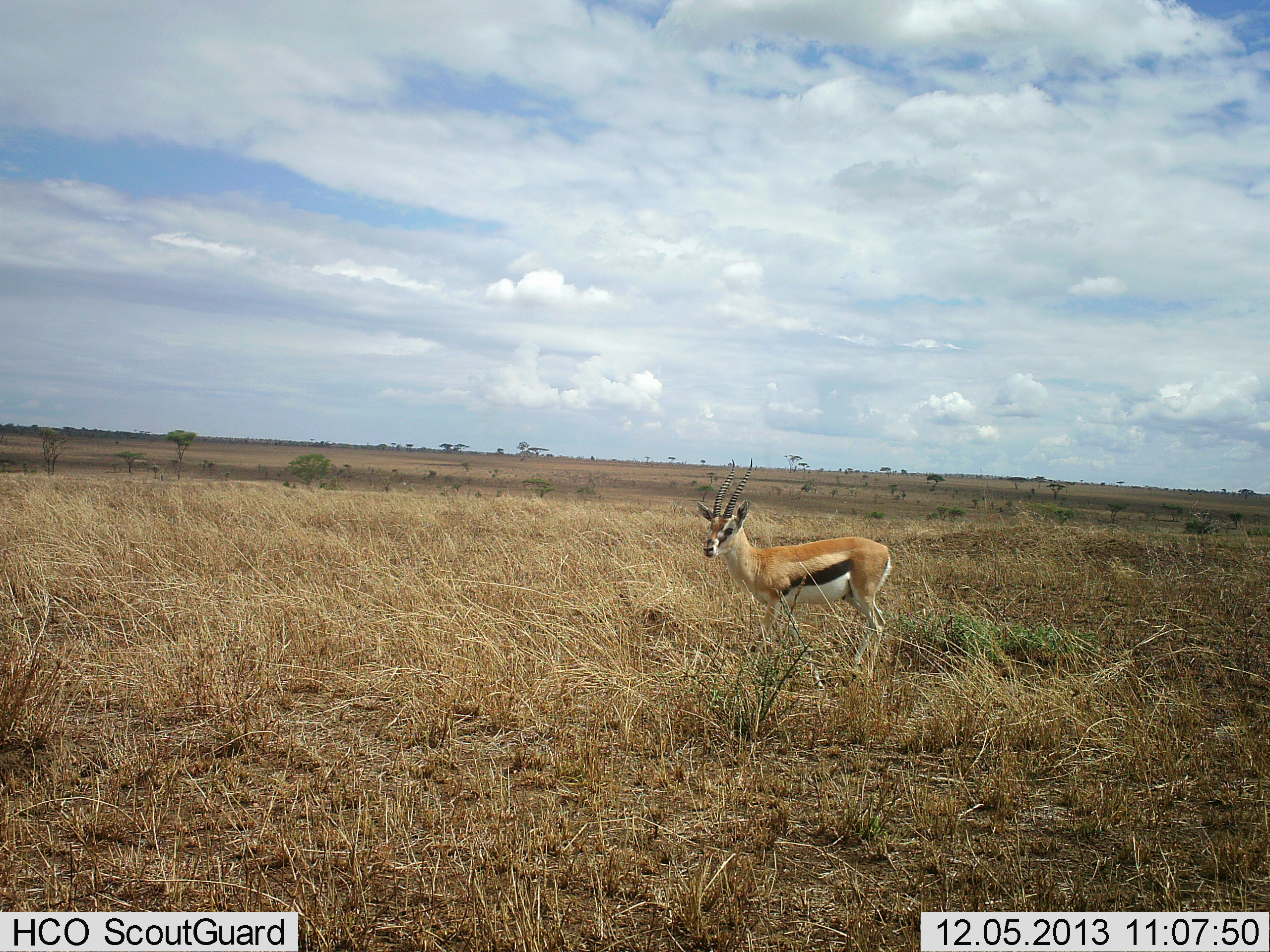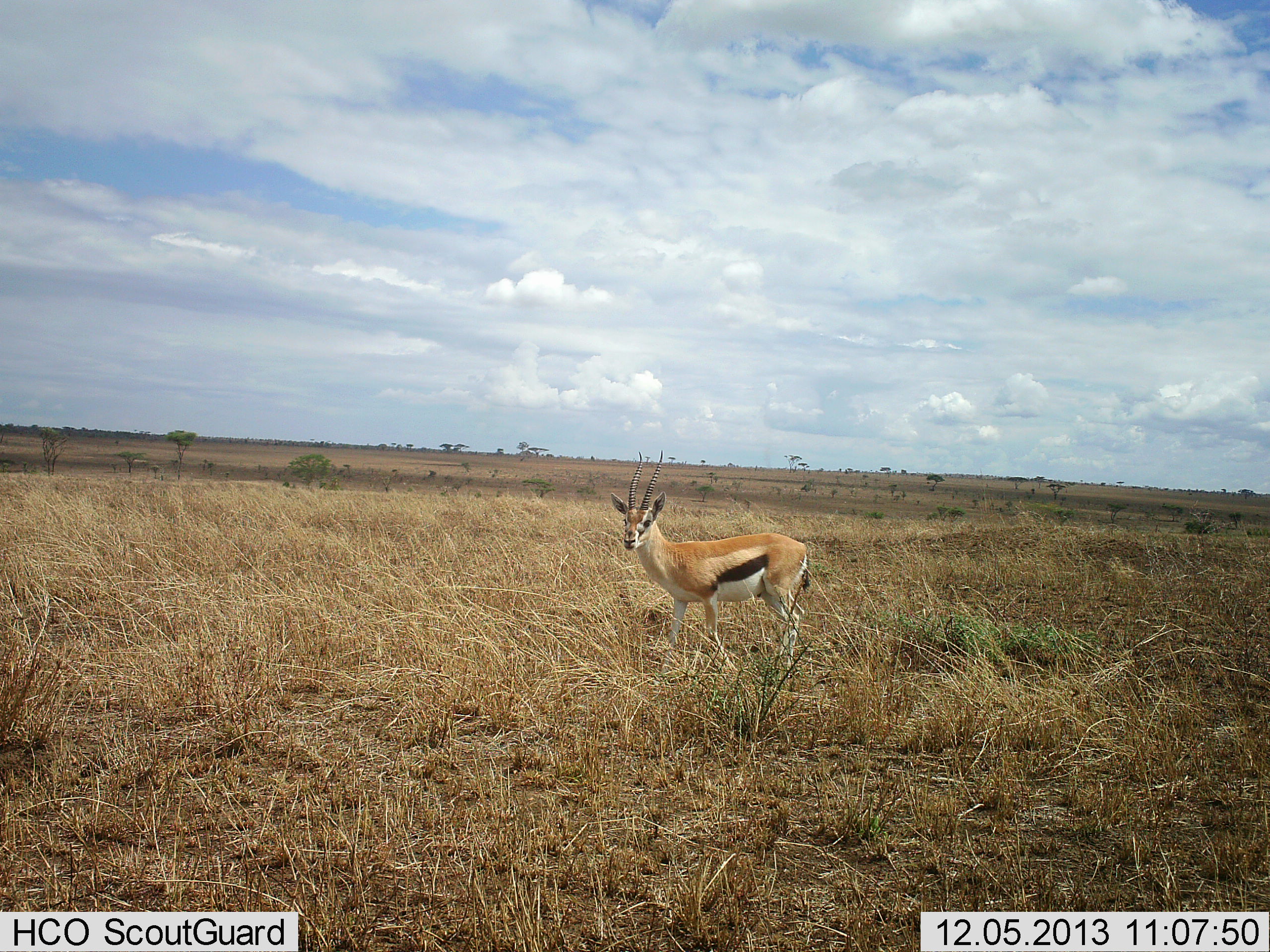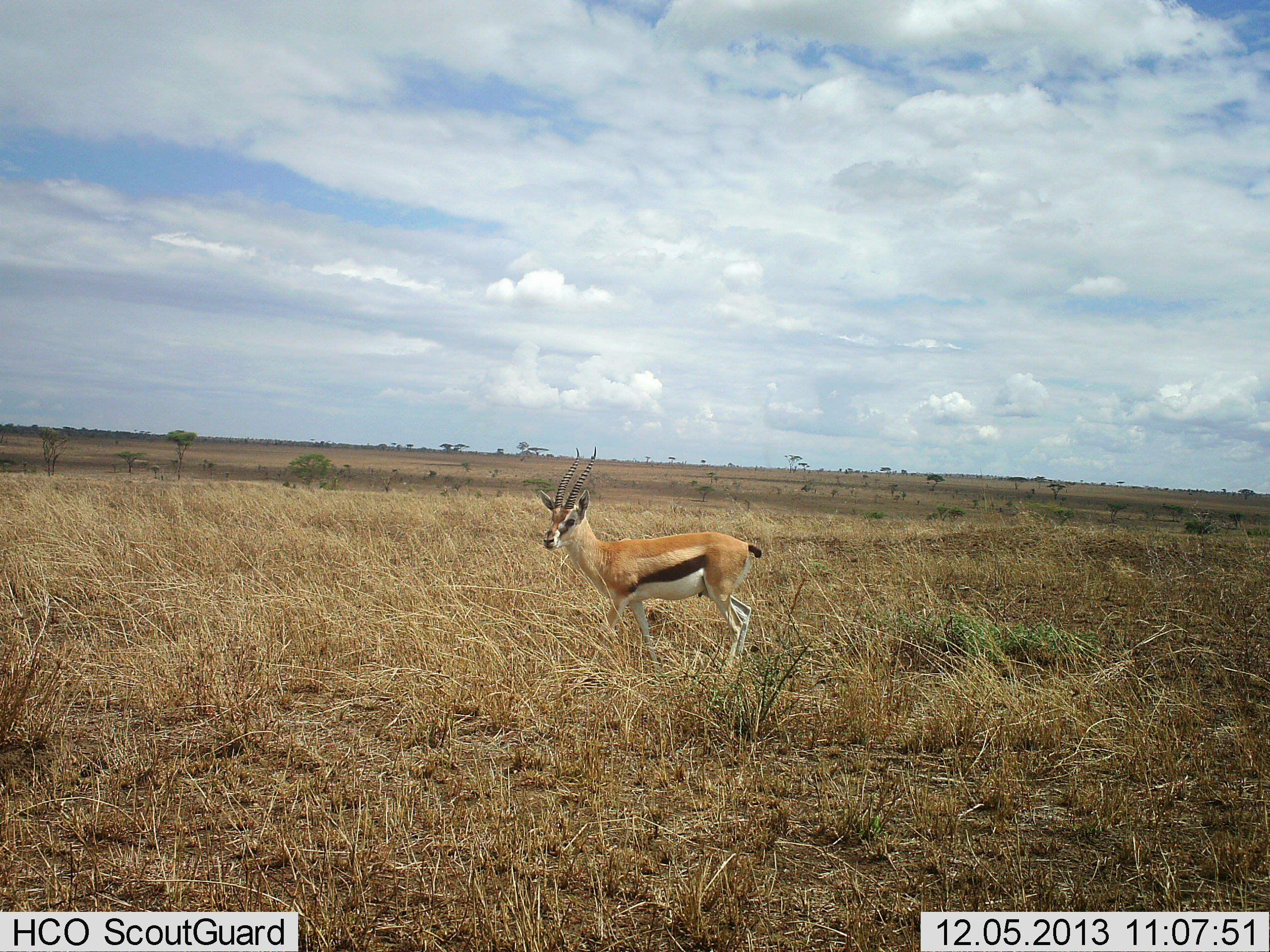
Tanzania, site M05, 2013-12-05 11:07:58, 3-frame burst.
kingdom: Animalia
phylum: Chordata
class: Mammalia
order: Artiodactyla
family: Bovidae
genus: Eudorcas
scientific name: Eudorcas thomsonii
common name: thomson's gazelle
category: gazellethomsons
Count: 1.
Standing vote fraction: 40%.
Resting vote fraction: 0%.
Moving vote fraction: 70%.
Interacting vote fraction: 0%.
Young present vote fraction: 0%.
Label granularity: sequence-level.